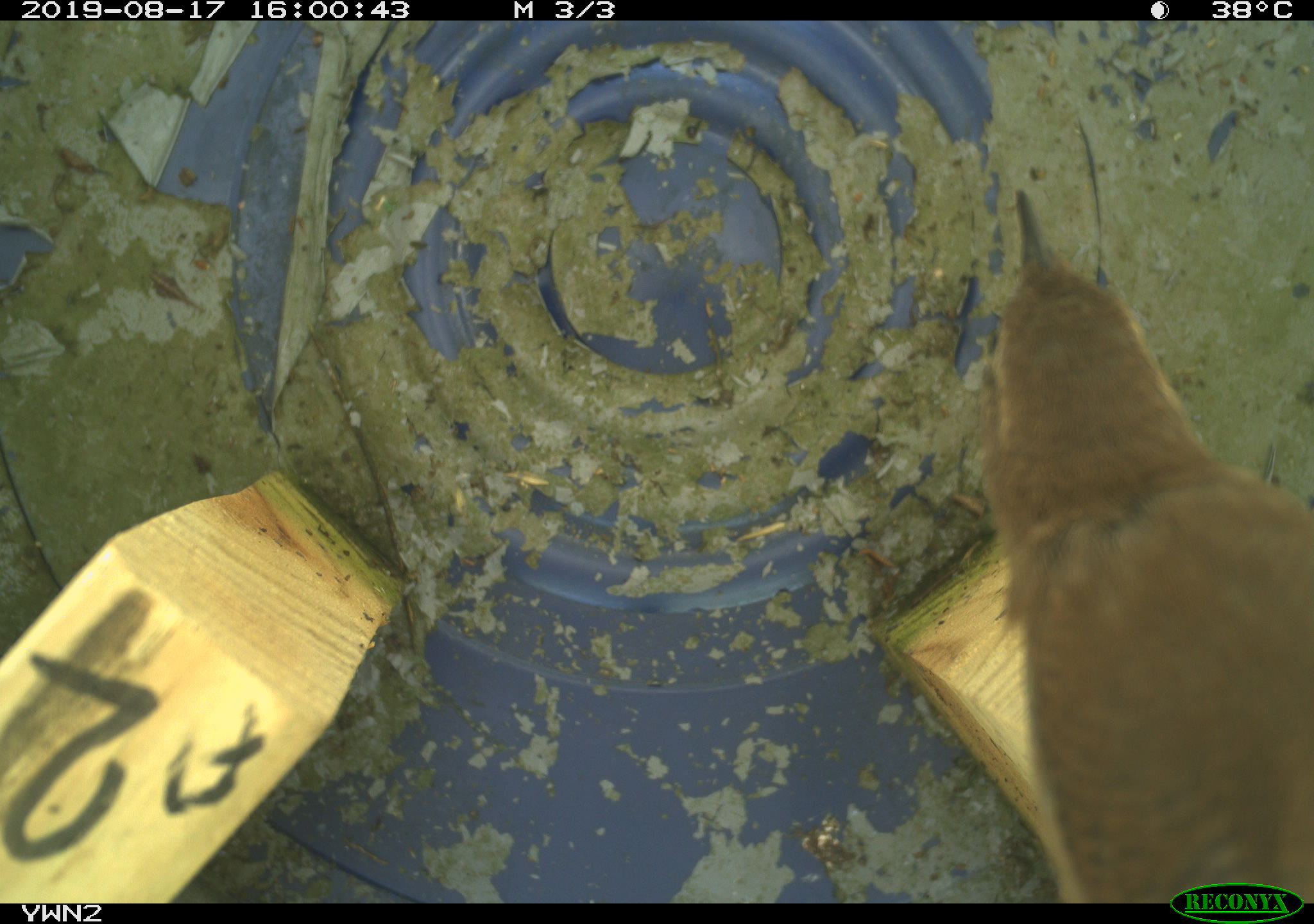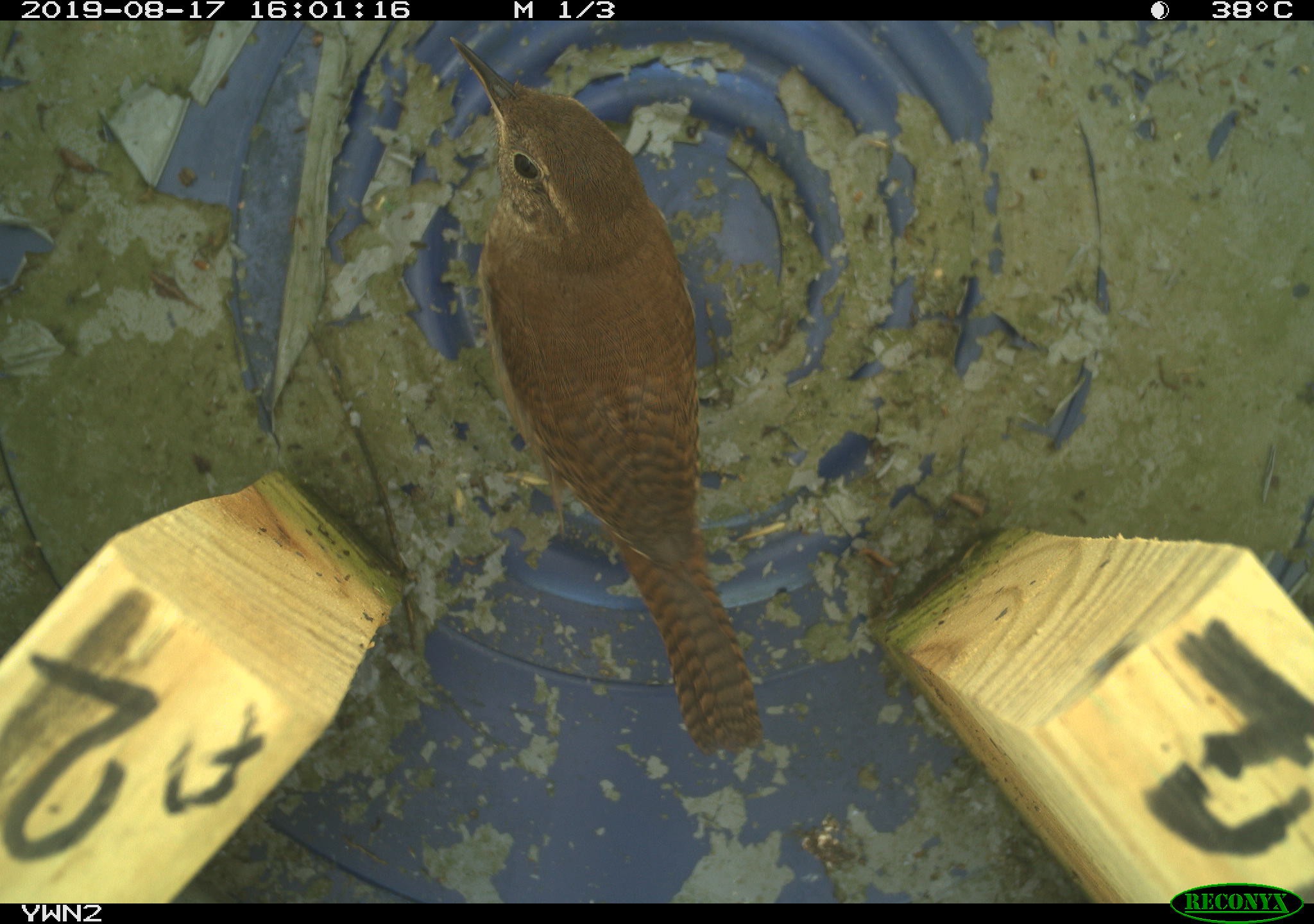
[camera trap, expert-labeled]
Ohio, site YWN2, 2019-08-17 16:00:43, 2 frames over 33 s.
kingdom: Animalia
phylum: Chordata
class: Aves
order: Passeriformes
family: Troglodytidae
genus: Troglodytes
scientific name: Troglodytes aedon aedon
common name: northern house wren